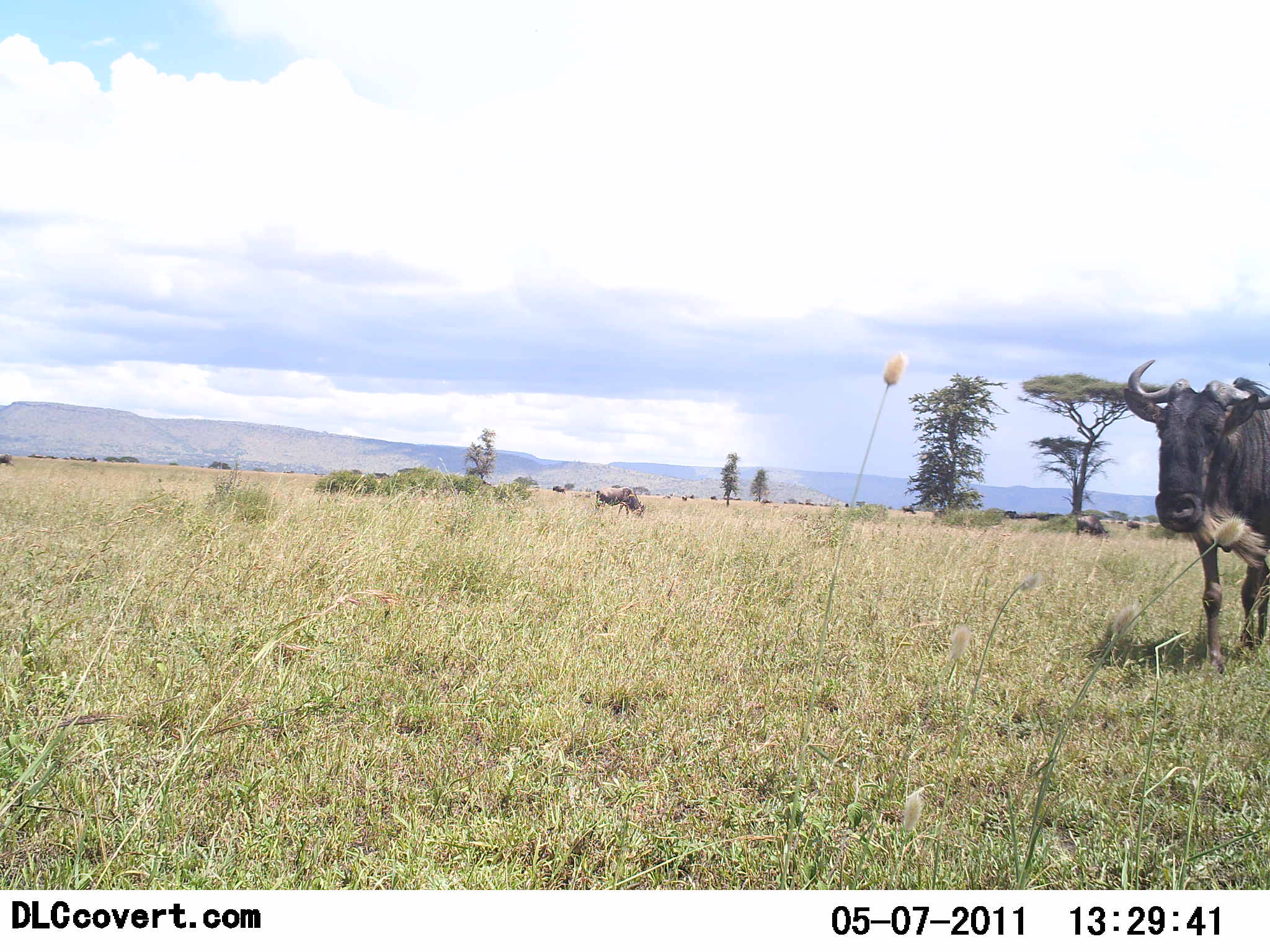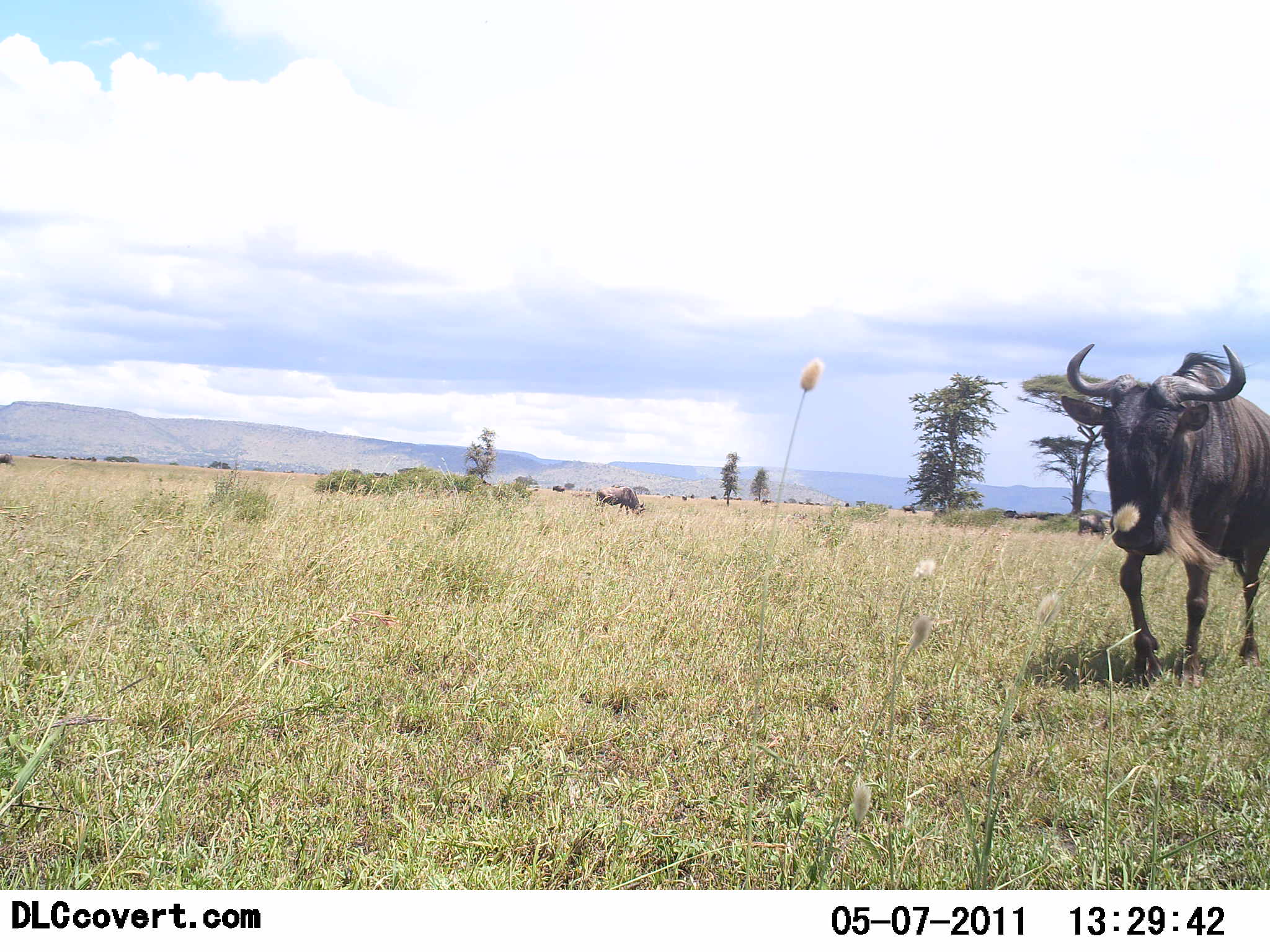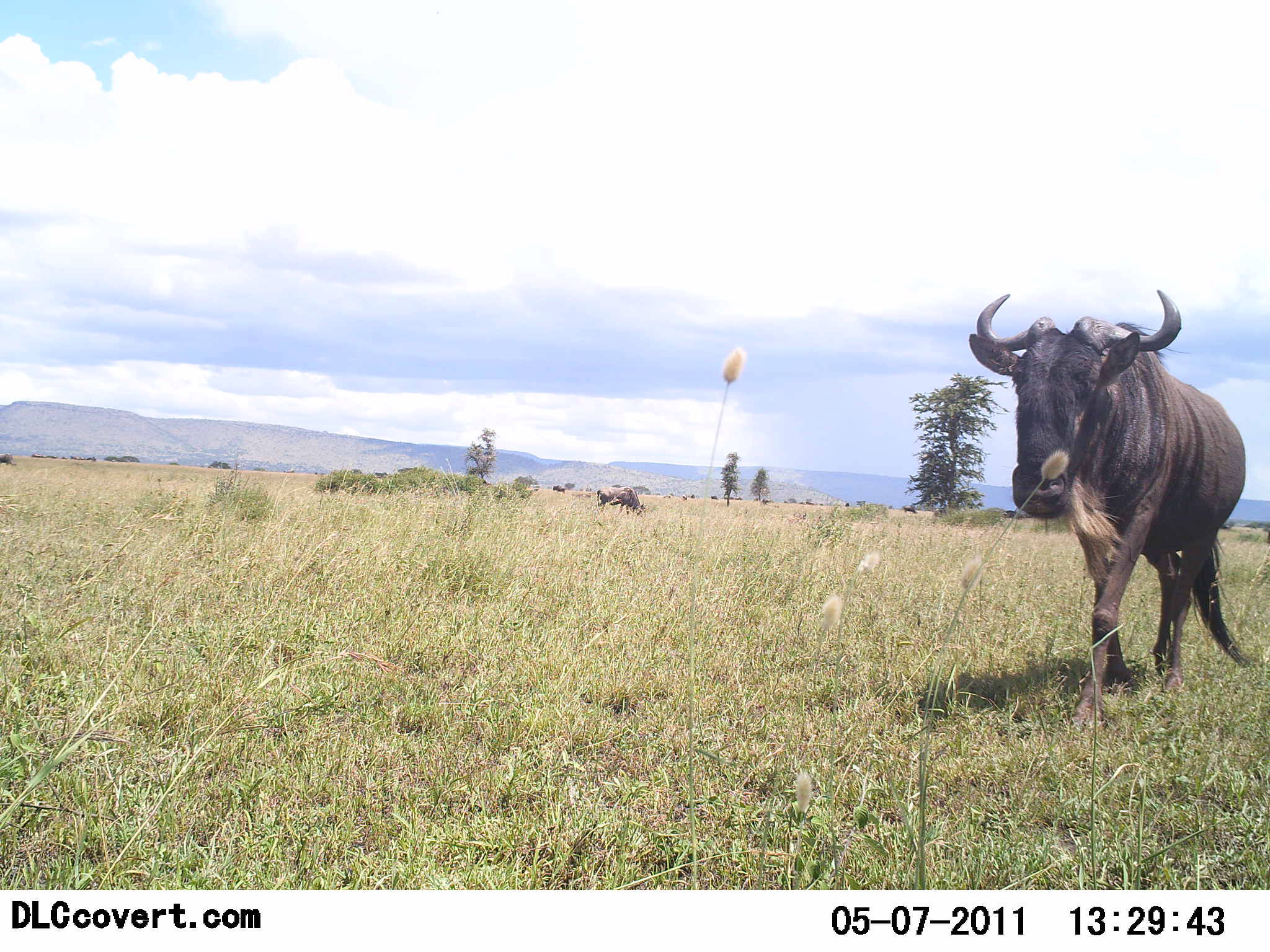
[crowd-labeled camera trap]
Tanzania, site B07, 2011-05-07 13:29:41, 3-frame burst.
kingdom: Animalia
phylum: Chordata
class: Mammalia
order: Artiodactyla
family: Bovidae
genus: Connochaetes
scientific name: Connochaetes taurinus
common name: blue wildebeest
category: wildebeest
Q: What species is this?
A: Wildebeest (blue wildebeest) (Connochaetes taurinus).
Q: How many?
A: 2.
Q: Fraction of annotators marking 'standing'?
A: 45%.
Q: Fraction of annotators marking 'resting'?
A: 0%.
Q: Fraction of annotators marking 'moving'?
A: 82%.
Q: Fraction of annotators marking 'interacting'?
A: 0%.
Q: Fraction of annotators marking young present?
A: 0%.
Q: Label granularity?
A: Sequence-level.